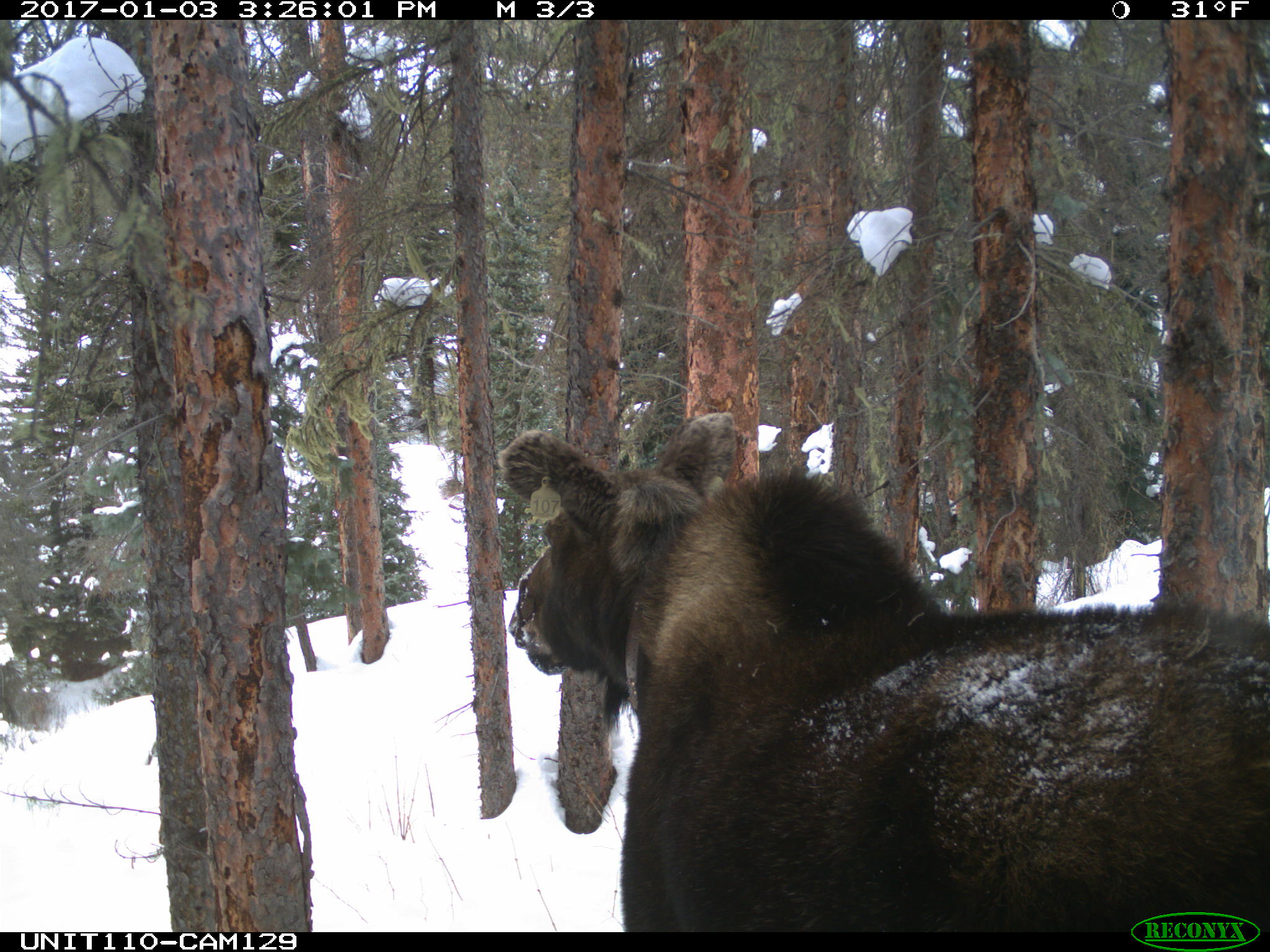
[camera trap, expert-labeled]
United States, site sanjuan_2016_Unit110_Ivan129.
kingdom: Animalia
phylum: Chordata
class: Mammalia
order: Artiodactyla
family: Cervidae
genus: Alces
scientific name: Alces alces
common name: moose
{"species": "Alces alces (moose)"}